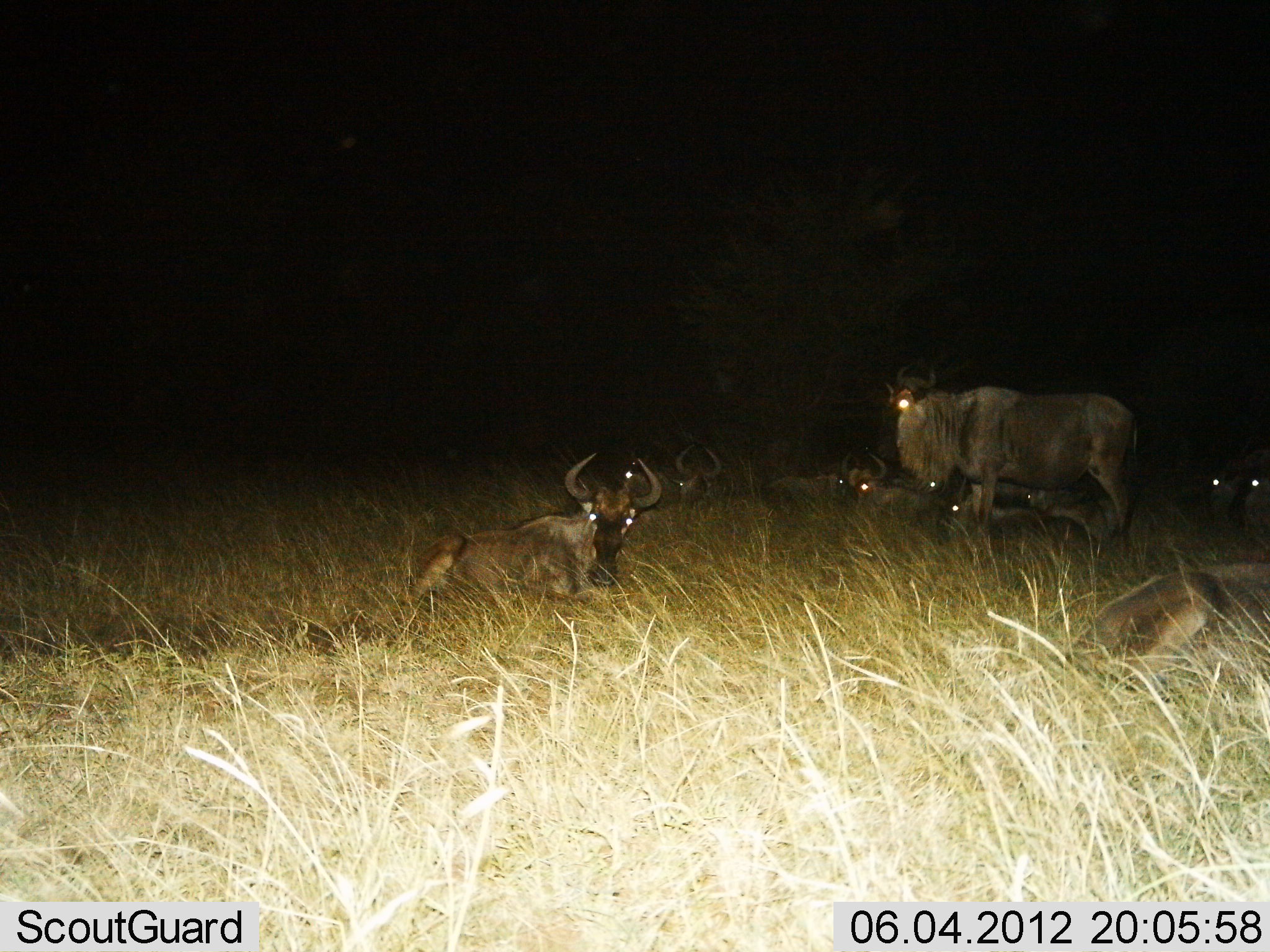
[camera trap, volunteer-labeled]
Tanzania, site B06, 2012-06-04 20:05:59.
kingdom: Animalia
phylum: Chordata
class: Mammalia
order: Artiodactyla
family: Bovidae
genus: Connochaetes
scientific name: Connochaetes taurinus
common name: blue wildebeest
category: wildebeest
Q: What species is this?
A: Wildebeest (blue wildebeest) (Connochaetes taurinus).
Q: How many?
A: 11-50.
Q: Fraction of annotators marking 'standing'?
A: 50%.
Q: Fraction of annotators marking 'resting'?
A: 90%.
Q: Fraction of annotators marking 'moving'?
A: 0%.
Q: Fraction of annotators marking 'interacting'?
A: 0%.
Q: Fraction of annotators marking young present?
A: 0%.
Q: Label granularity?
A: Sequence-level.